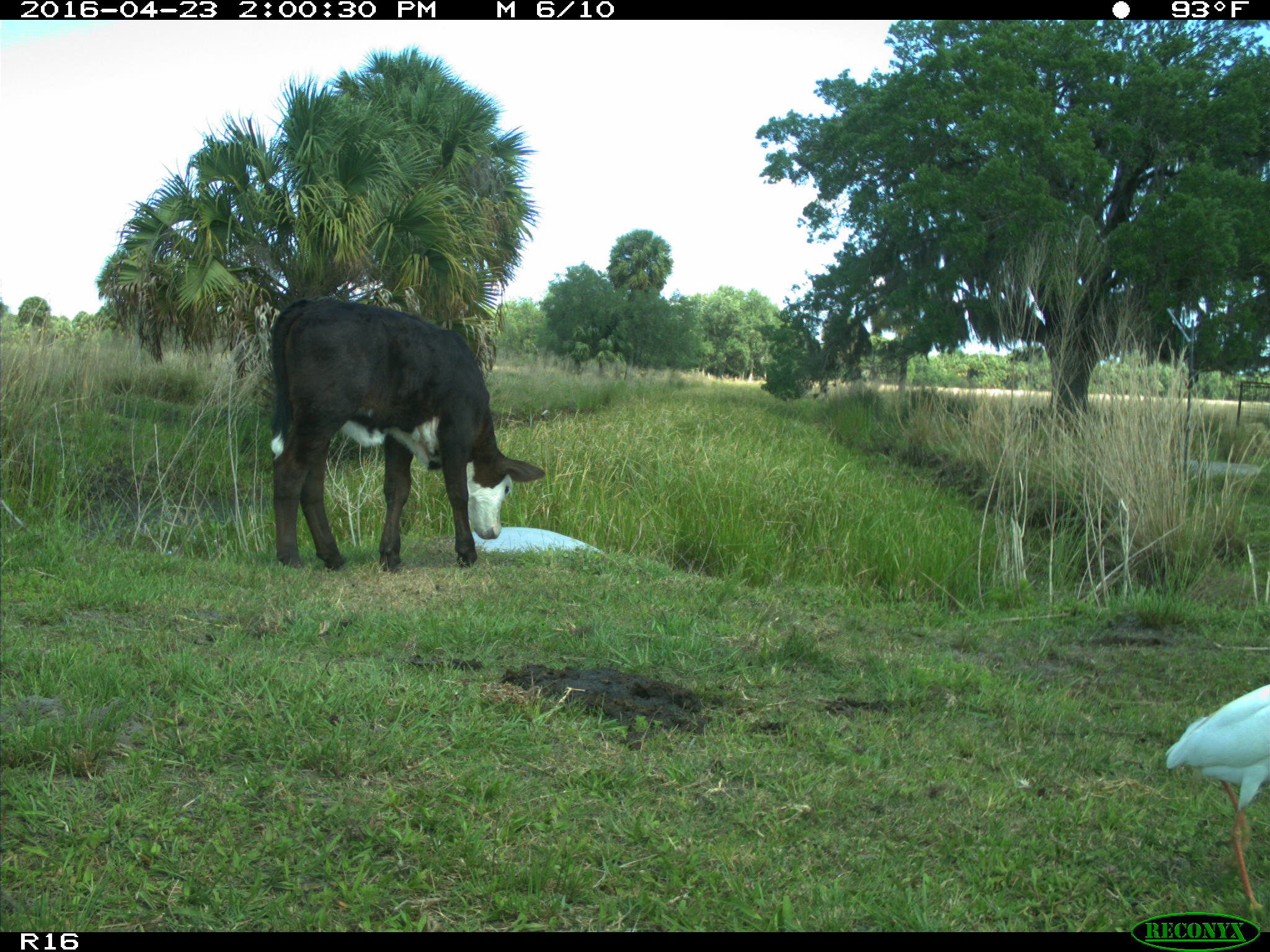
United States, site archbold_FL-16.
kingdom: Animalia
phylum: Chordata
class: Mammalia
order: Artiodactyla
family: Bovidae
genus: Bos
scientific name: Bos taurus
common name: domestic cow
Bos taurus (domestic cow).